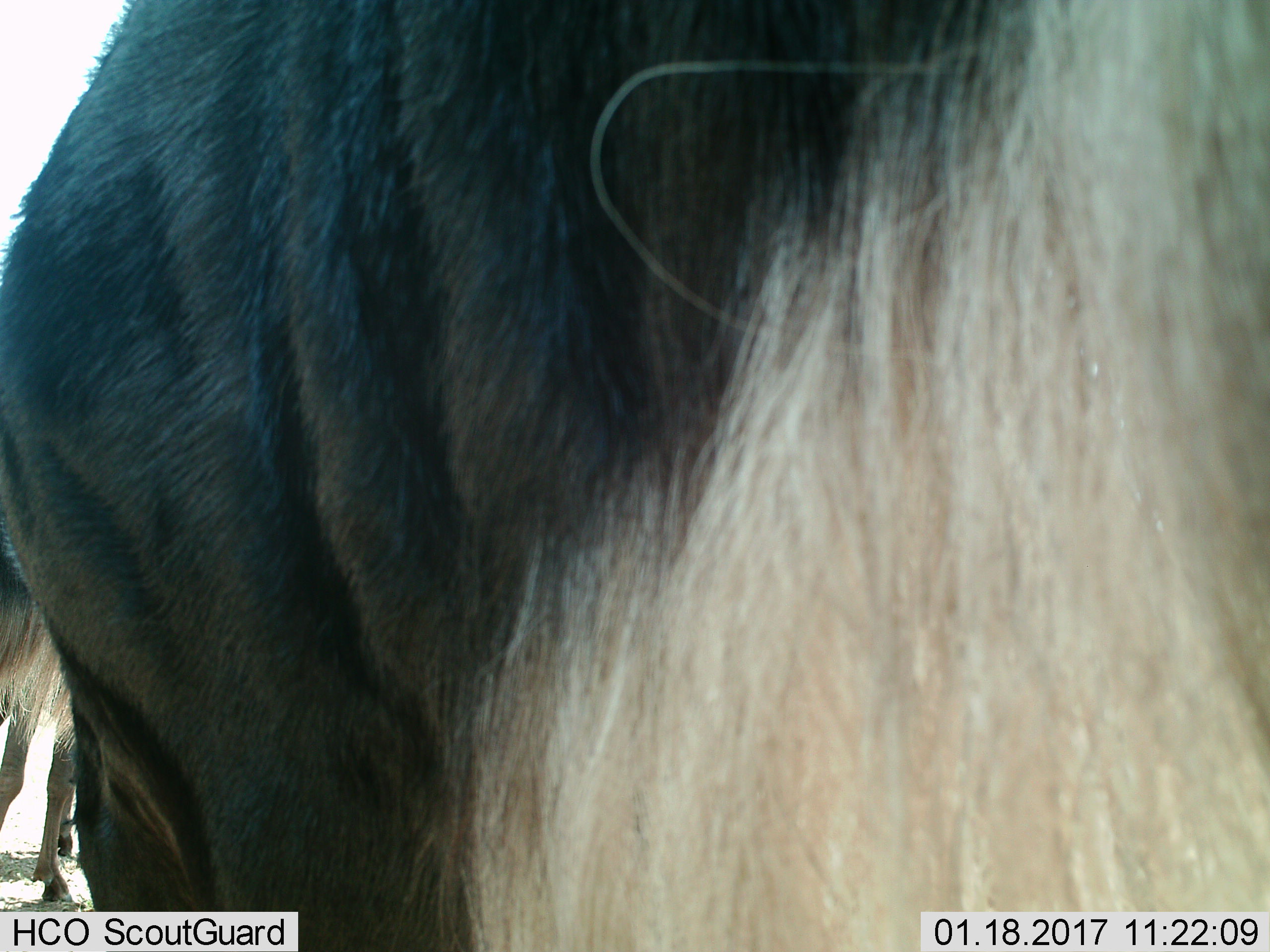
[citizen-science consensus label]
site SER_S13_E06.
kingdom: Animalia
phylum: Chordata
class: Mammalia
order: Artiodactyla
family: Bovidae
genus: Connochaetes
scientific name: Connochaetes taurinus taurinus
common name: blue wildebeest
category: wildebeestblue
Wildebeestblue (blue wildebeest) (Connochaetes taurinus taurinus), count 2. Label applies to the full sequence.